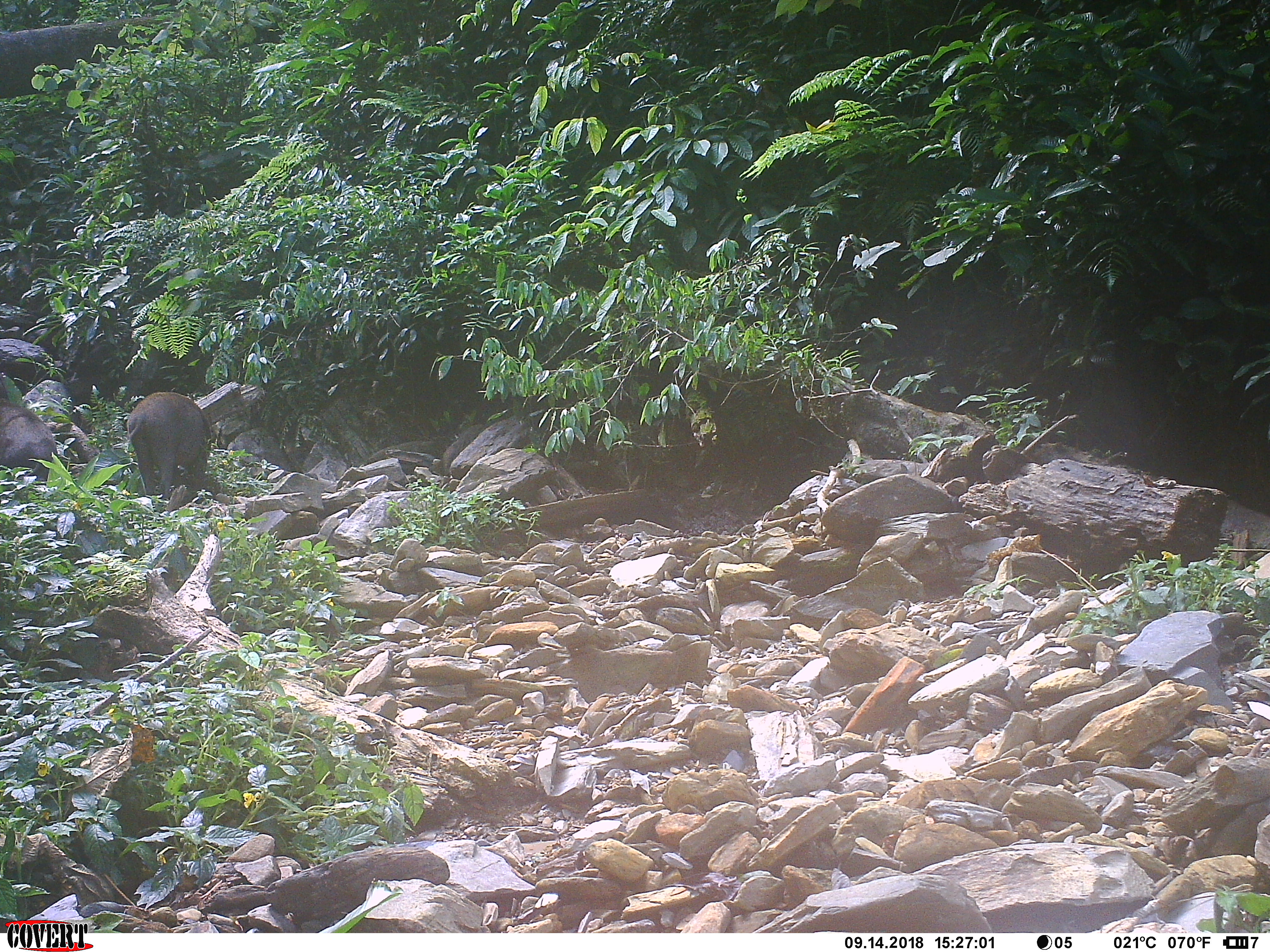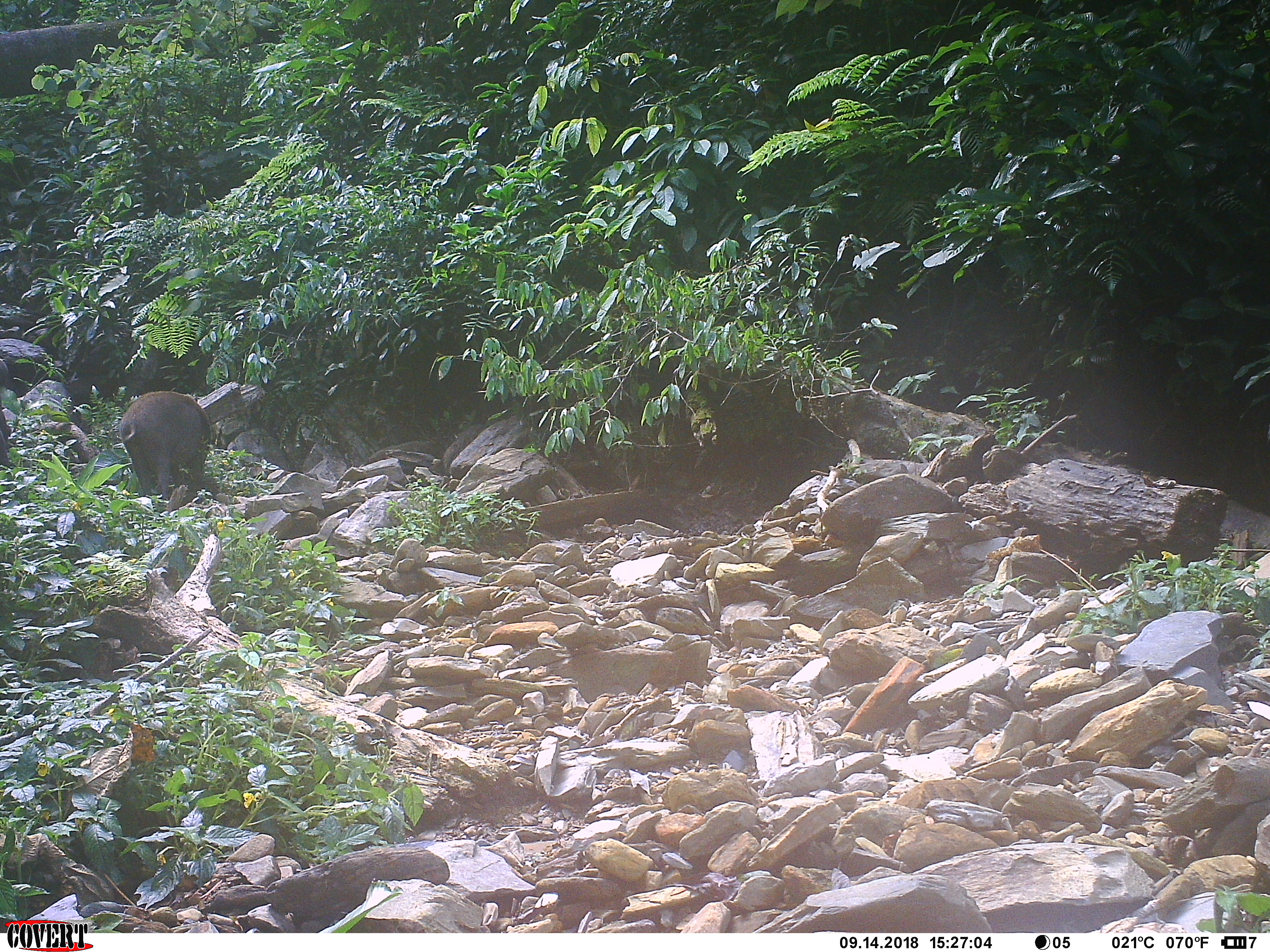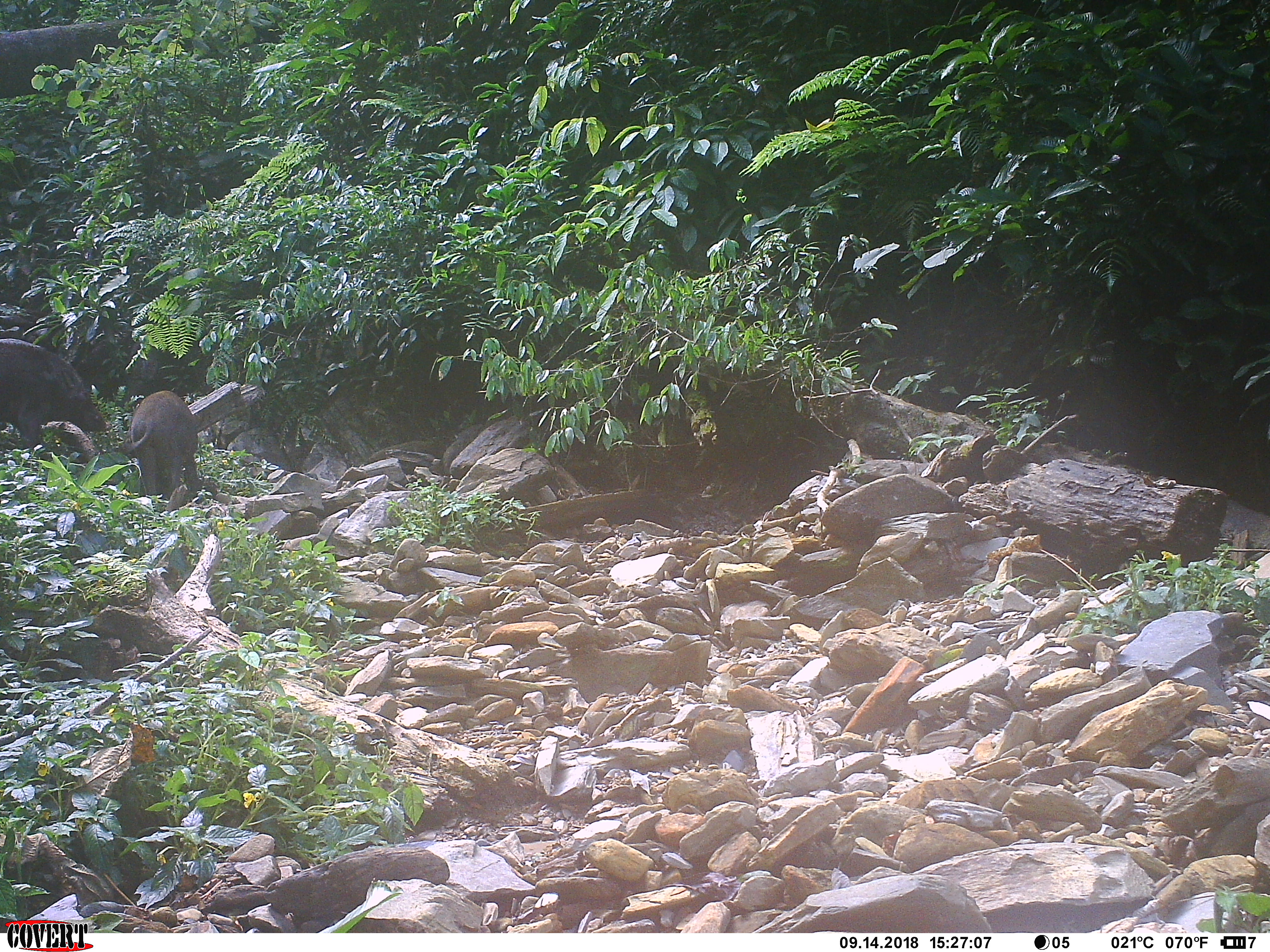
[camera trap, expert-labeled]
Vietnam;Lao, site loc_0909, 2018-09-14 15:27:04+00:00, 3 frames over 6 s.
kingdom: Animalia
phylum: Chordata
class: Mammalia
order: Artiodactyla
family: Suidae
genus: Sus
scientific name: Sus scrofa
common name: eurasian wild pig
Eurasian wild pig (Sus scrofa). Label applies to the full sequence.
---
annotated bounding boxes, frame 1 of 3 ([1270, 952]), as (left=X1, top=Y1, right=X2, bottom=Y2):
eurasian wild pig: (left=127, top=391, right=212, bottom=502); (left=0, top=401, right=58, bottom=480)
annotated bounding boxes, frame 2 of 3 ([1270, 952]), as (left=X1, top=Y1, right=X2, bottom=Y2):
eurasian wild pig: (left=118, top=391, right=211, bottom=501); (left=0, top=404, right=12, bottom=465)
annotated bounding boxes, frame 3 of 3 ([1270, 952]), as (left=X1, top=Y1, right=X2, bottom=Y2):
eurasian wild pig: (left=0, top=337, right=111, bottom=454); (left=116, top=388, right=204, bottom=500)